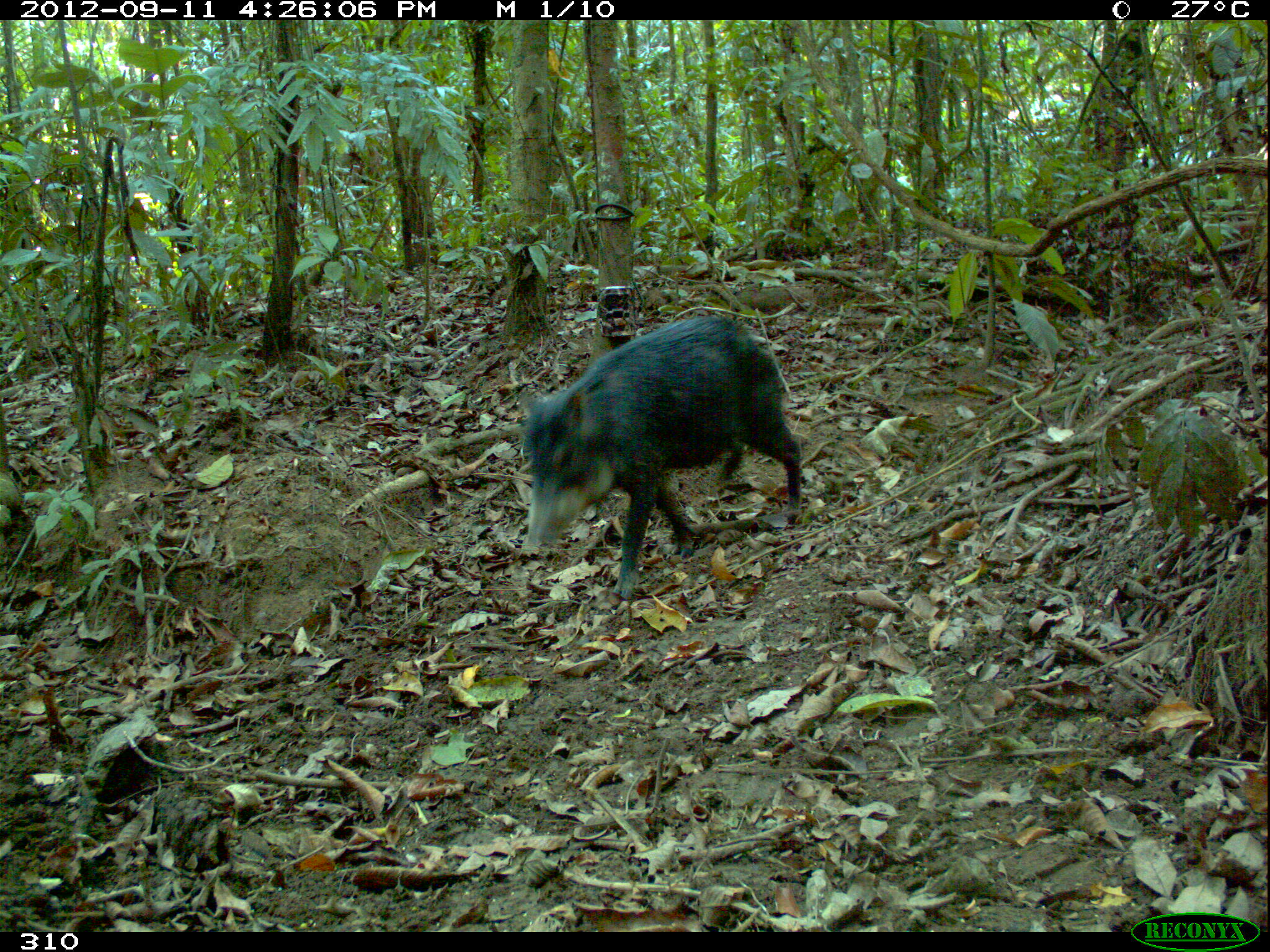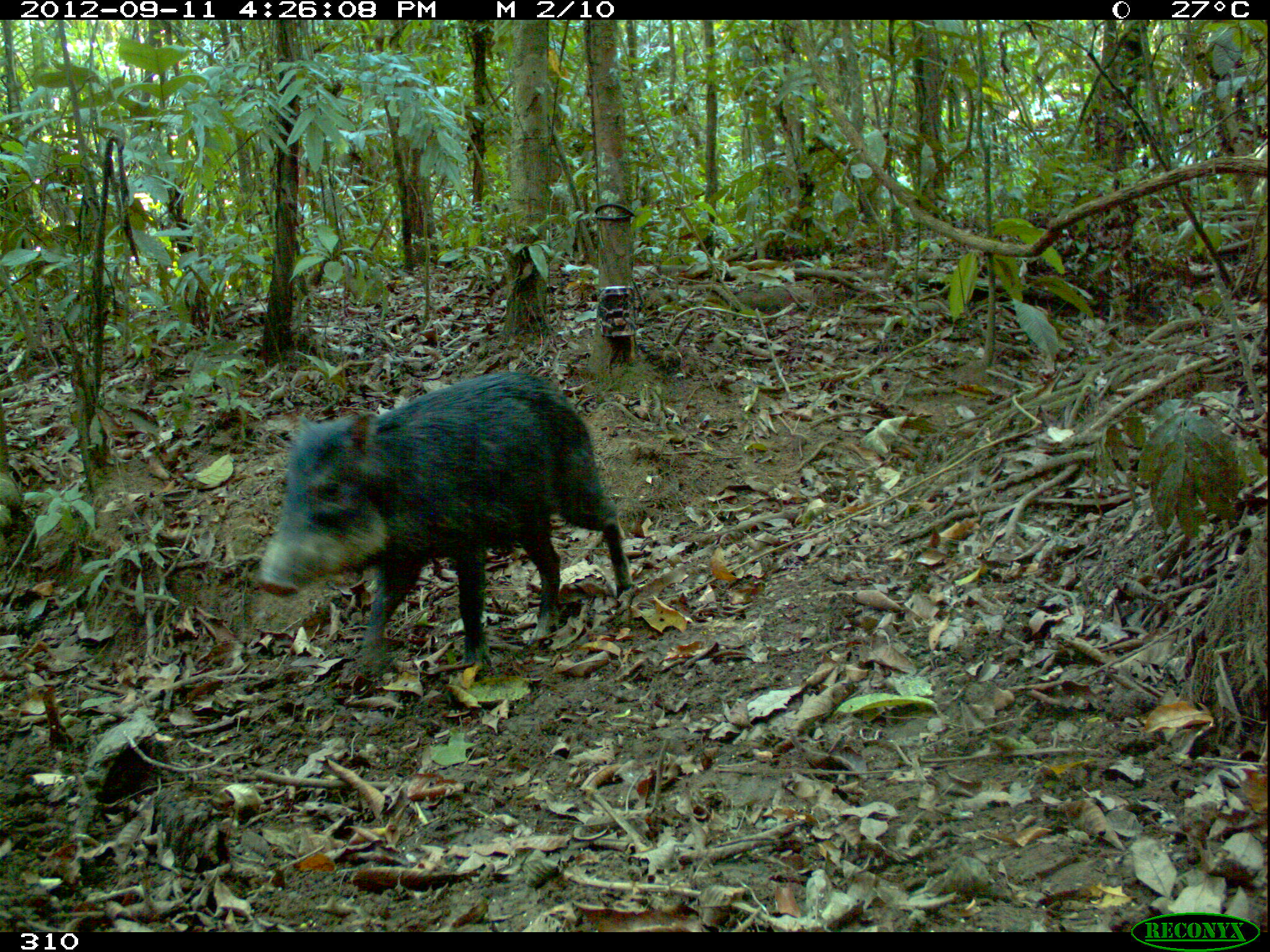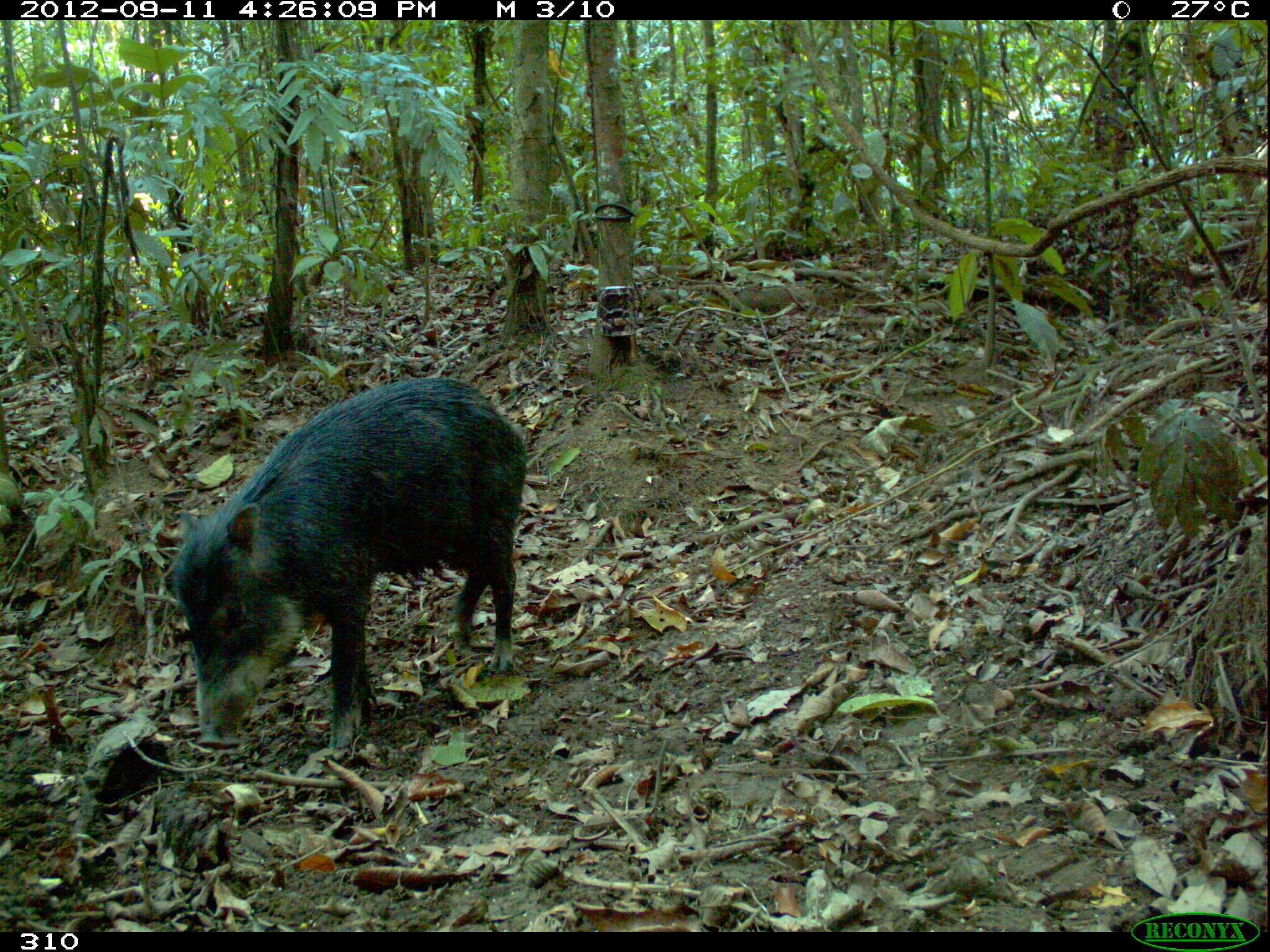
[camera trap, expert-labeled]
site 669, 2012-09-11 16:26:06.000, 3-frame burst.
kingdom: Animalia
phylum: Chordata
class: Mammalia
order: Artiodactyla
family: Tayassuidae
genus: Tayassu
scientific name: Tayassu pecari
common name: white-lipped peccary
Tayassu pecari (white-lipped peccary).